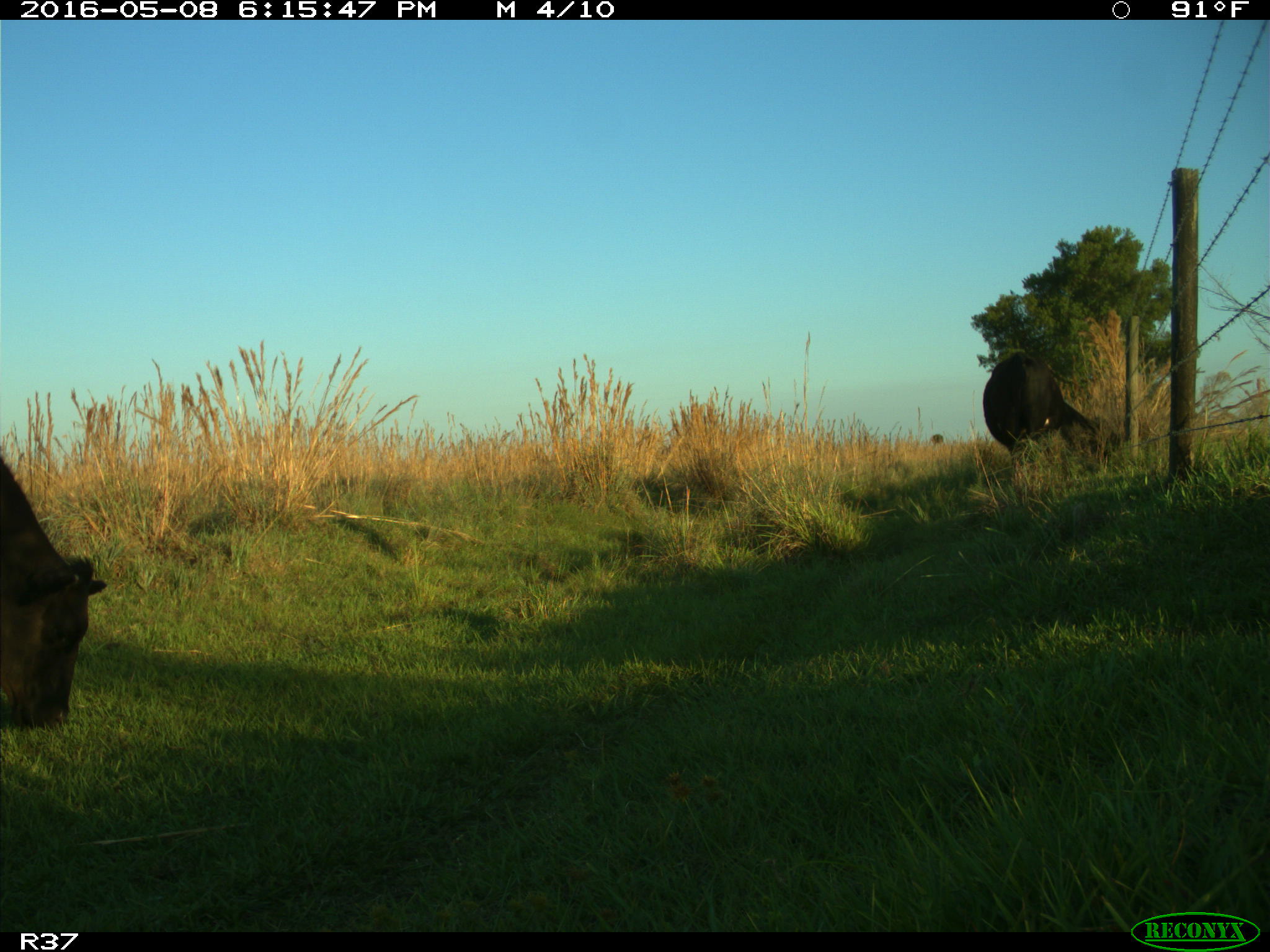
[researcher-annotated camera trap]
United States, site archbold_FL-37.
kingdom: Animalia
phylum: Chordata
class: Mammalia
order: Artiodactyla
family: Bovidae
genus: Bos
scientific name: Bos taurus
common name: domestic cow